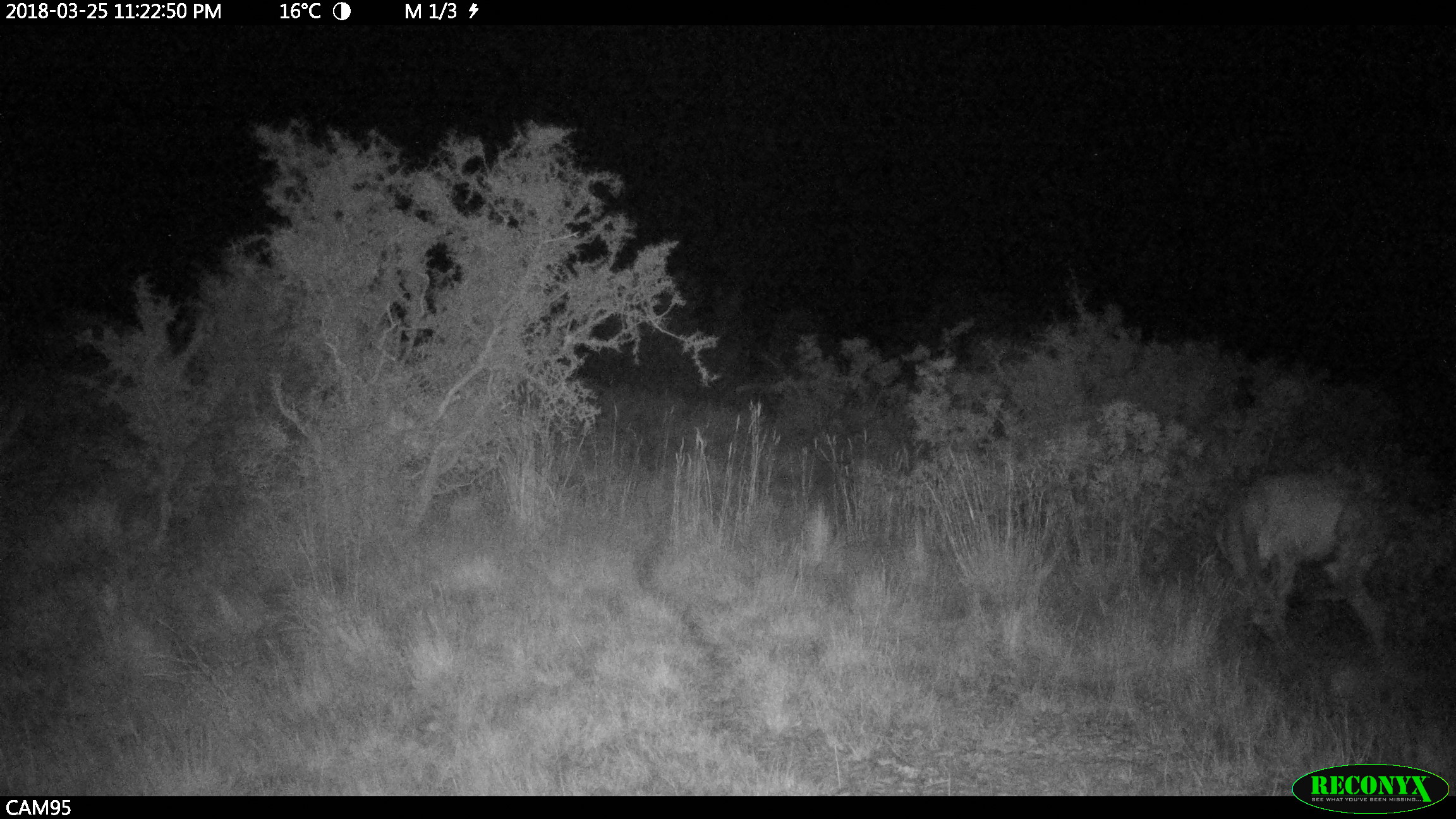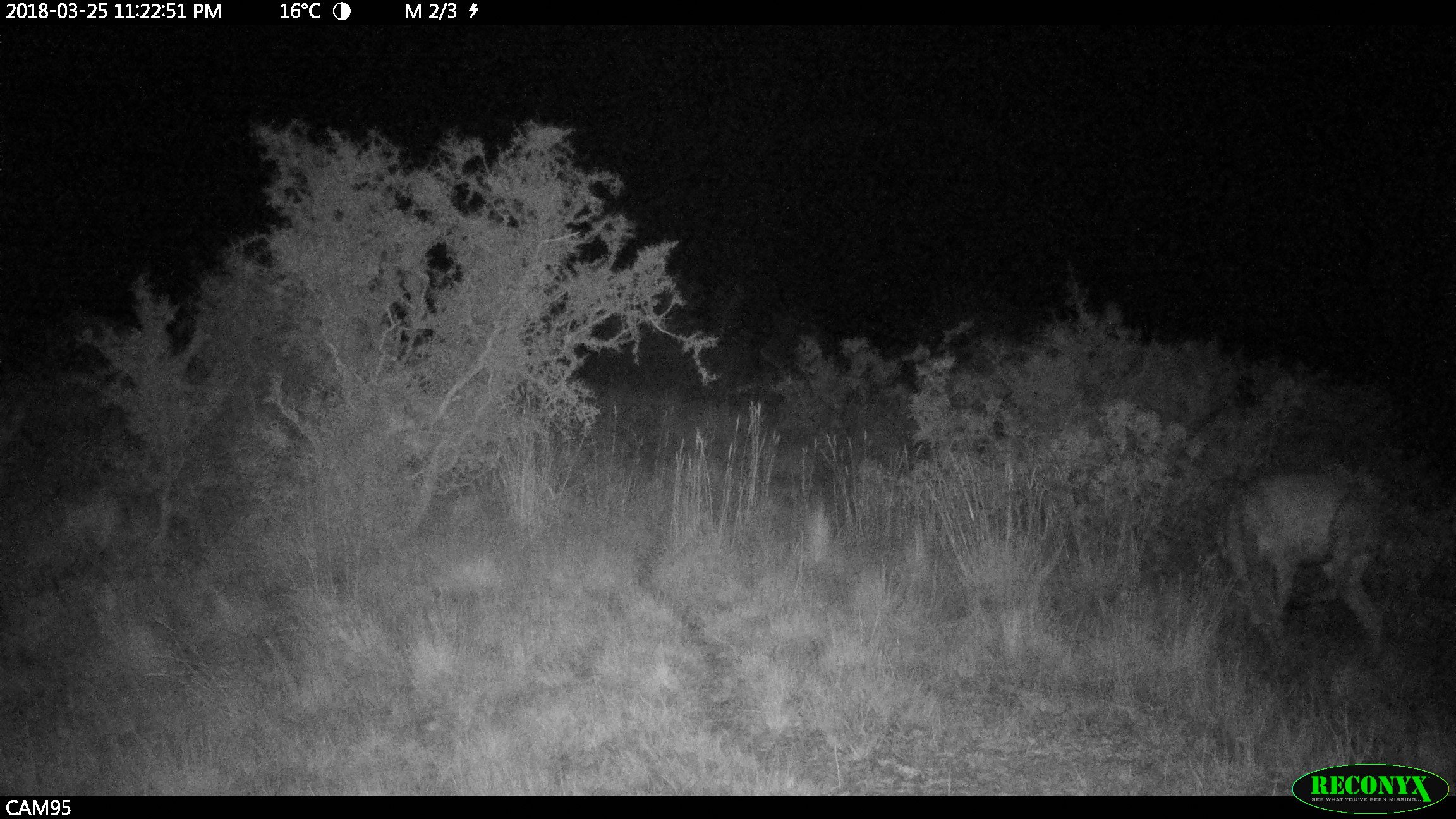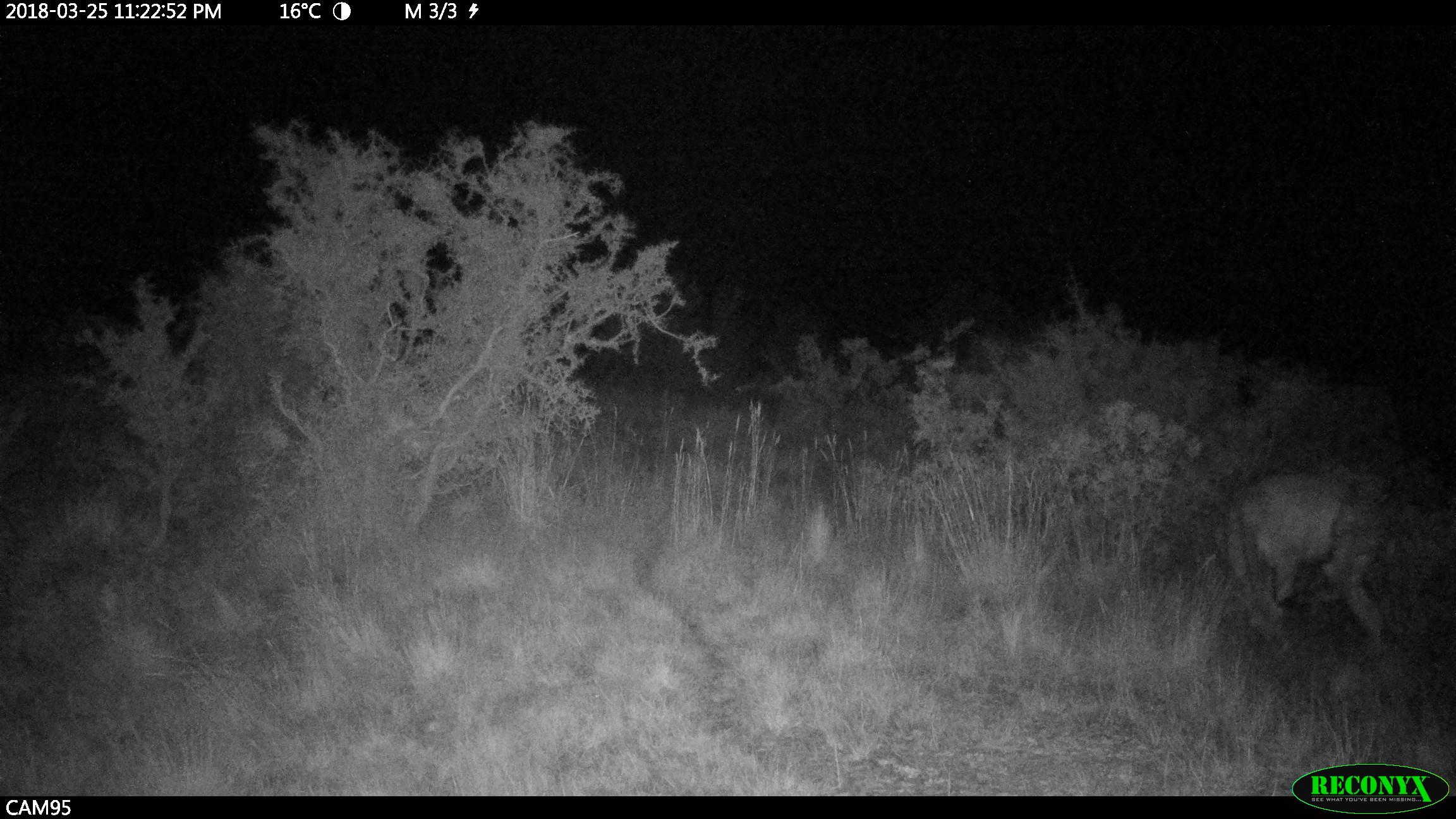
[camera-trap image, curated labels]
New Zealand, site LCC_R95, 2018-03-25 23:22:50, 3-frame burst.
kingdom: Animalia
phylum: Chordata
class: Mammalia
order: Artiodactyla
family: Cervidae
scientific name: Cervidae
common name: deer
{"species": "deer (Cervidae)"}